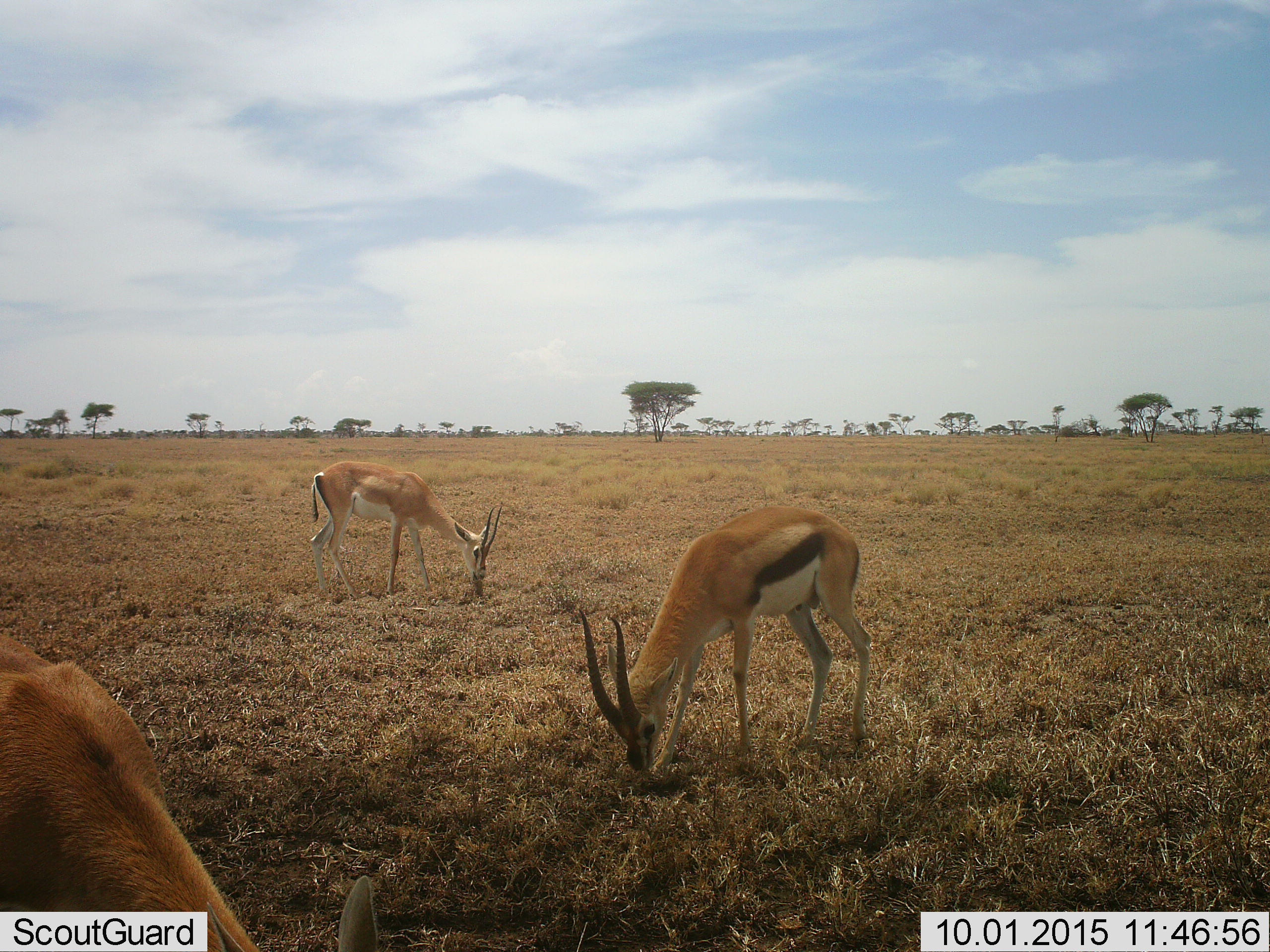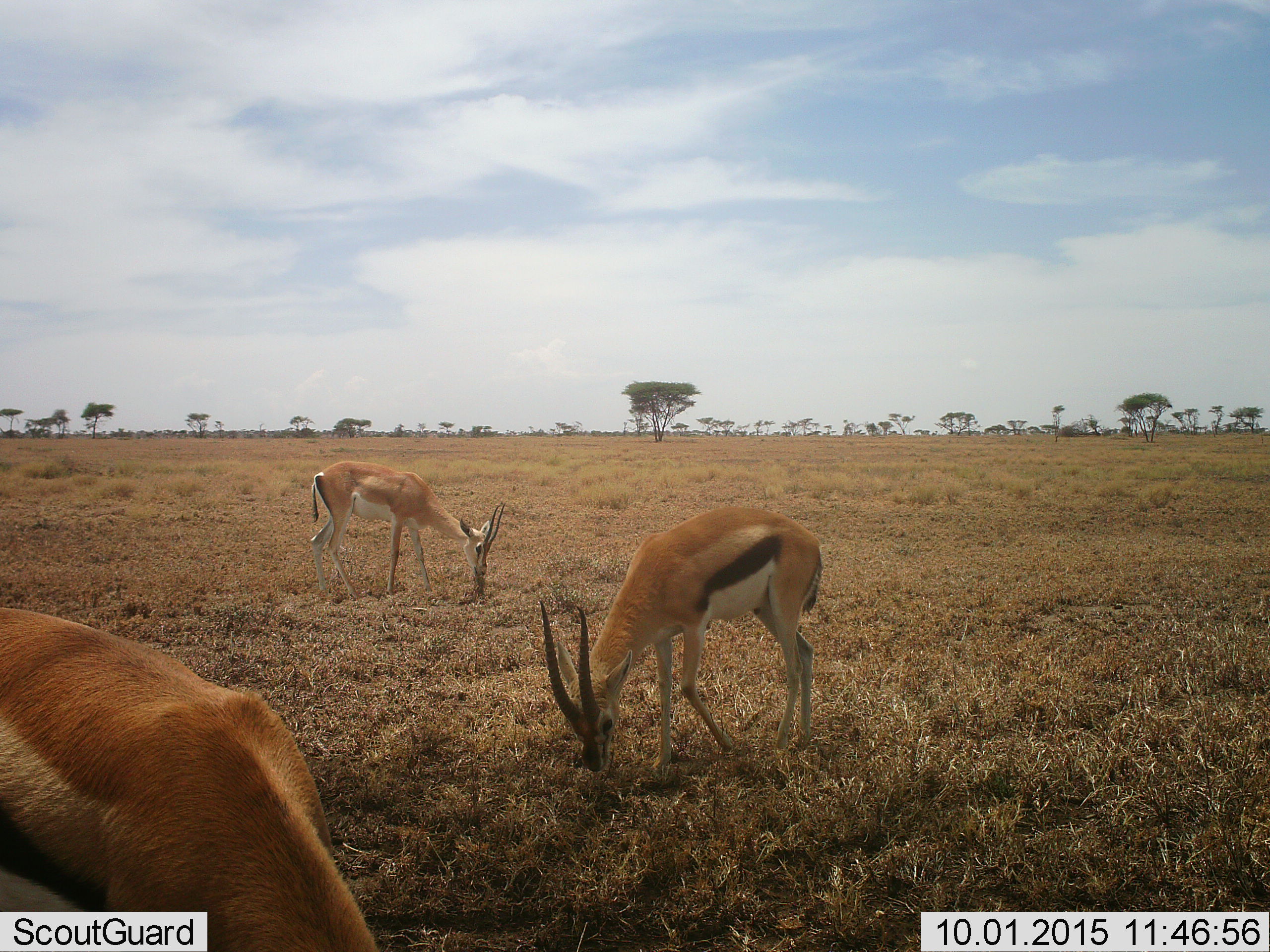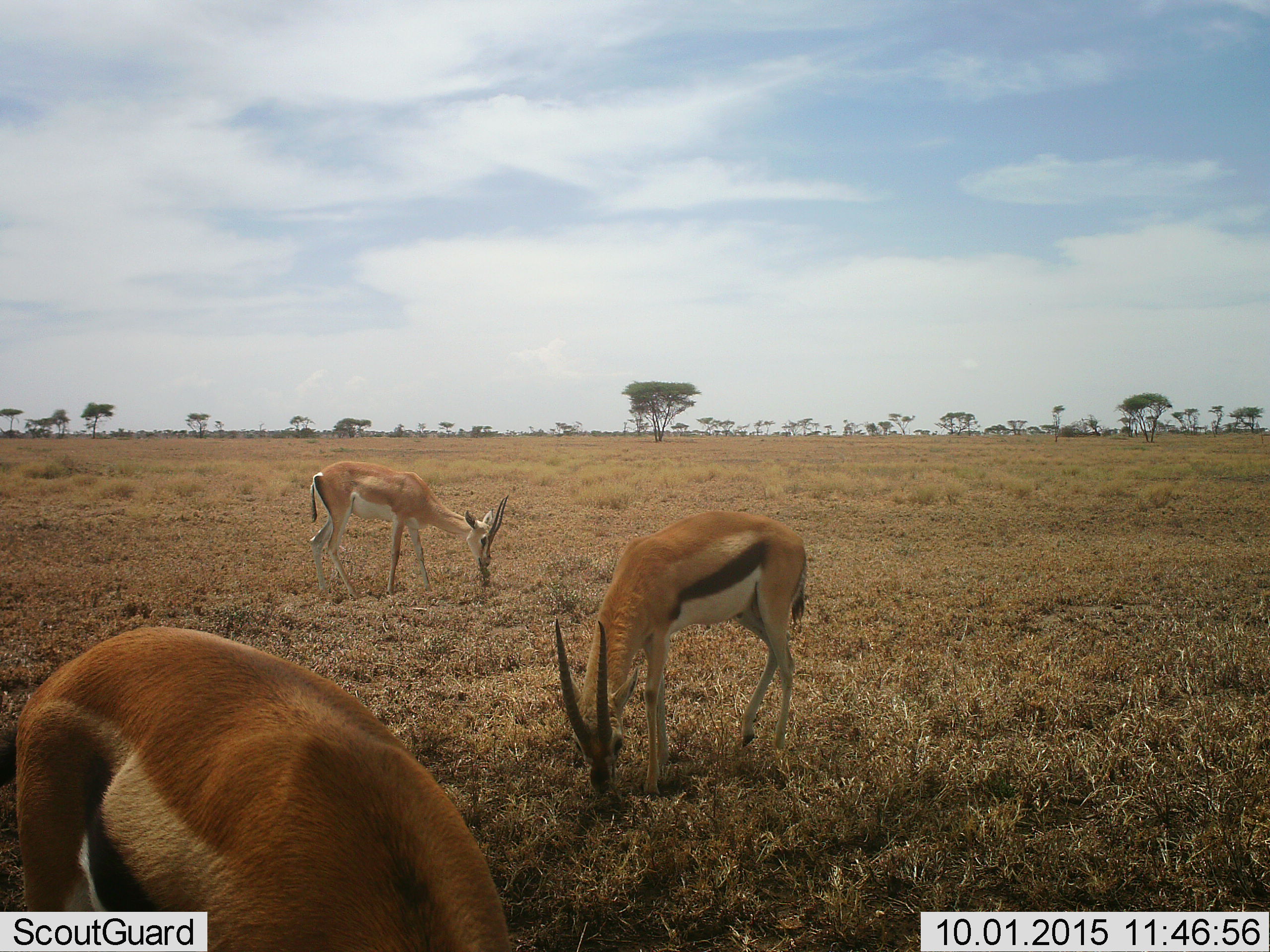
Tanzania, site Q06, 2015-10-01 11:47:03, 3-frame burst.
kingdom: Animalia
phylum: Chordata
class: Mammalia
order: Artiodactyla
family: Bovidae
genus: Eudorcas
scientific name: Eudorcas thomsonii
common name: thomson's gazelle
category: gazellethomsons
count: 3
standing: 22%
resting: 0%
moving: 11%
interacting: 0%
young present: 0%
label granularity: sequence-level